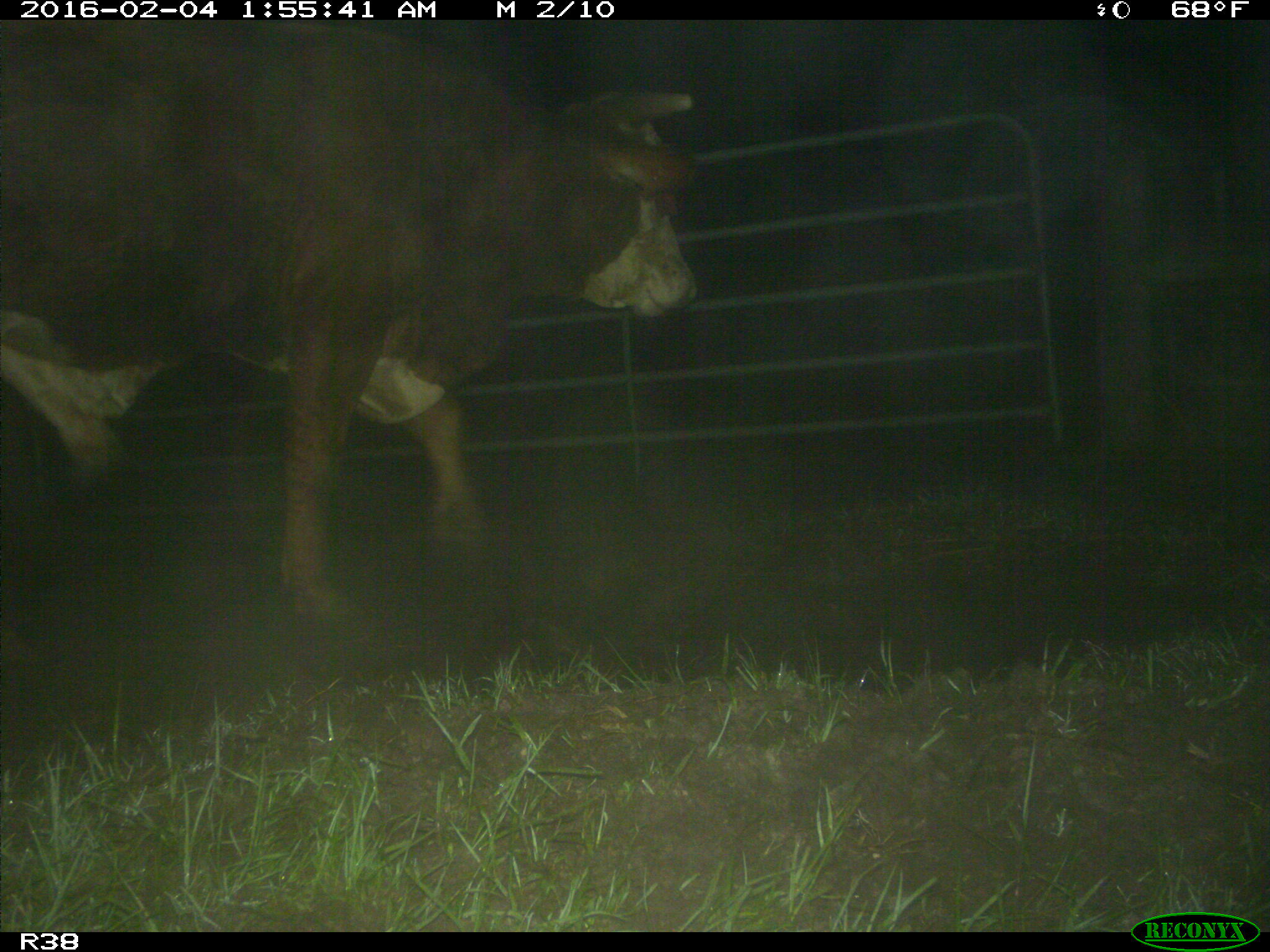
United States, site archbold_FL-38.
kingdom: Animalia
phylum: Chordata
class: Mammalia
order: Artiodactyla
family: Bovidae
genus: Bos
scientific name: Bos taurus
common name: domestic cow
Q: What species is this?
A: Bos taurus (domestic cow).